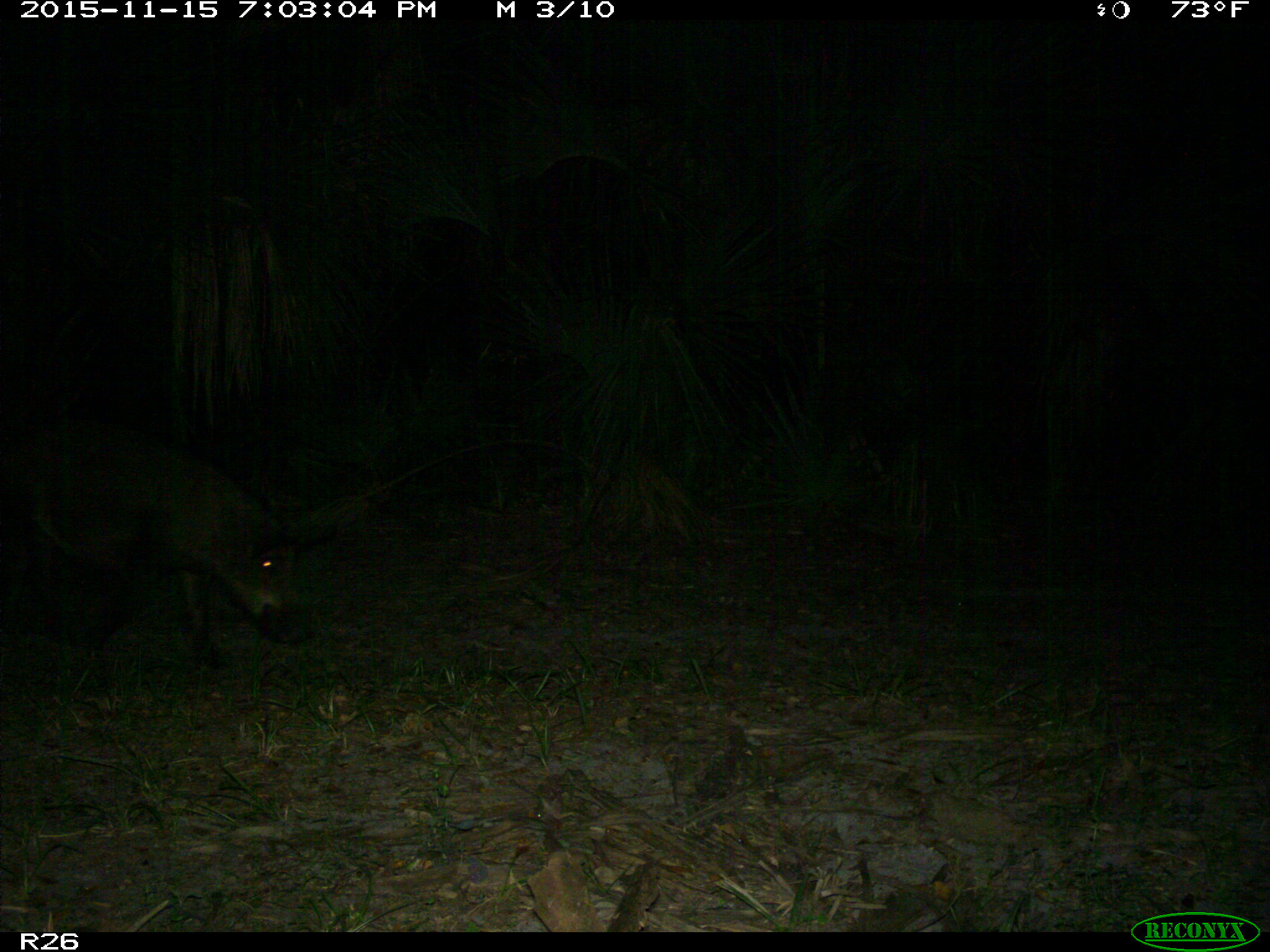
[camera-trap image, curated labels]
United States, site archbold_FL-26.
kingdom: Animalia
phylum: Chordata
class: Mammalia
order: Artiodactyla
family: Suidae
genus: Sus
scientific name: Sus scrofa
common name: wild boar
Sus scrofa (wild boar).